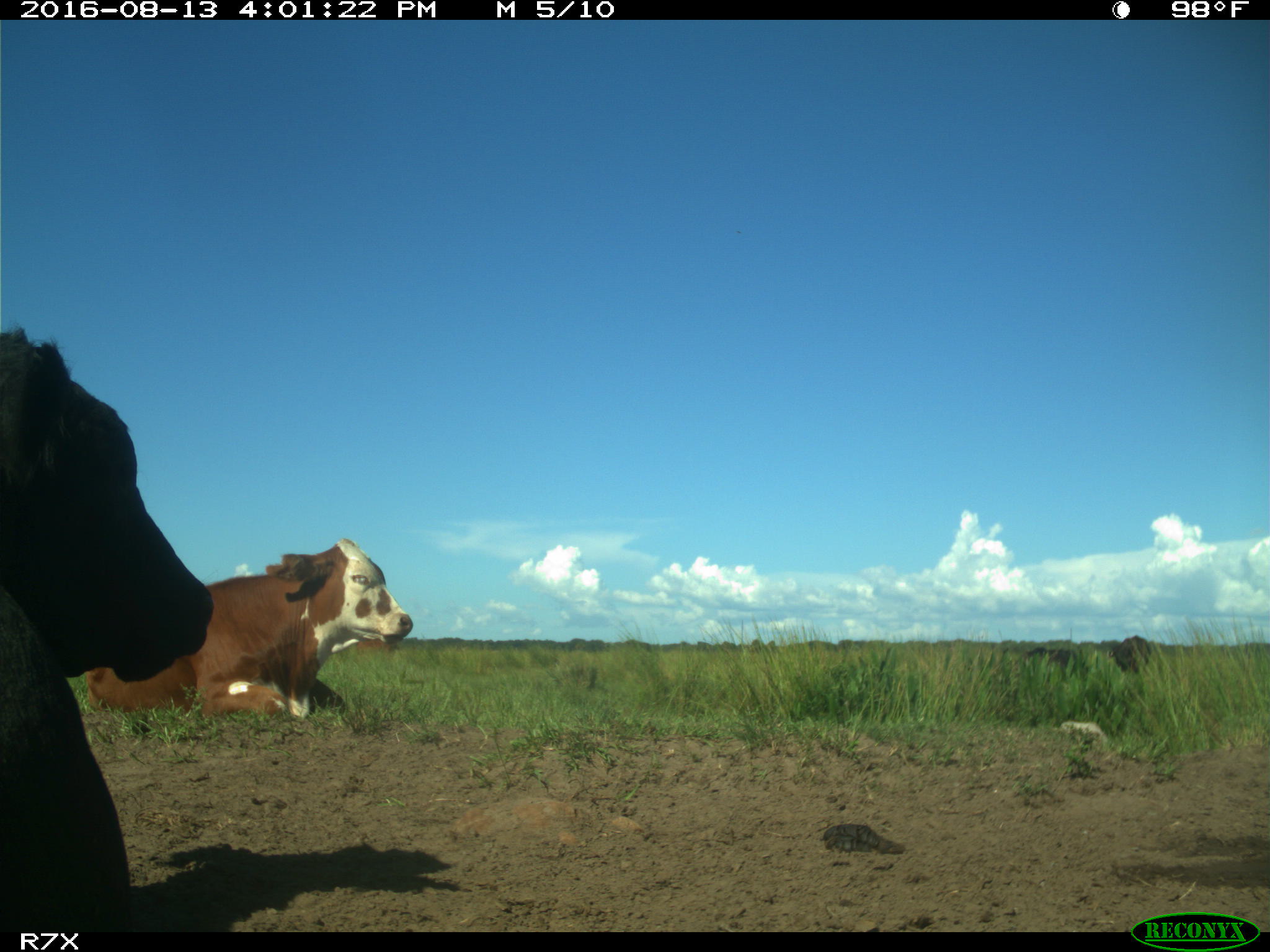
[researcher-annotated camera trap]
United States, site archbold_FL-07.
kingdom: Animalia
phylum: Chordata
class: Mammalia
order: Artiodactyla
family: Bovidae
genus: Bos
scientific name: Bos taurus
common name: domestic cow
Bos taurus (domestic cow).